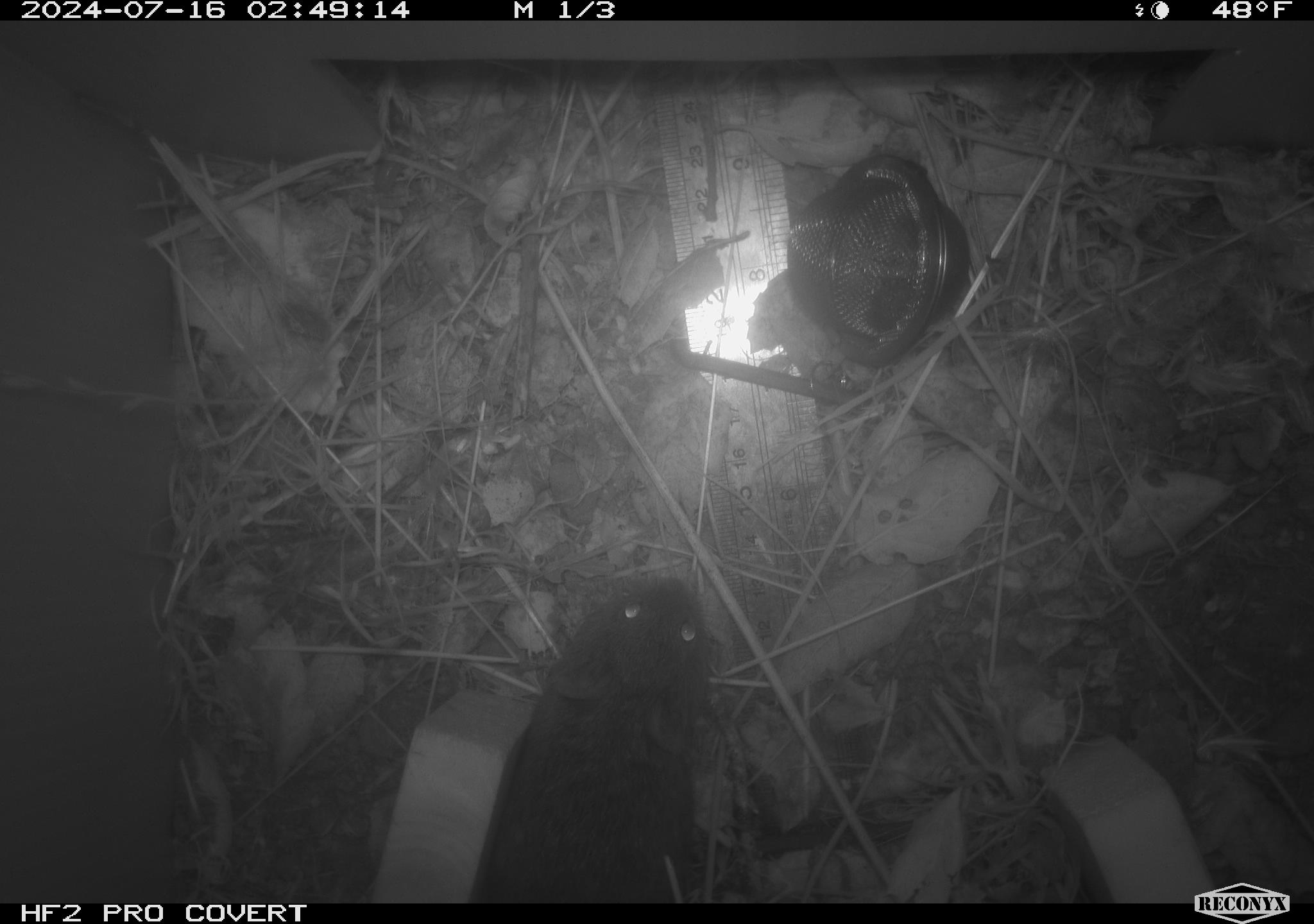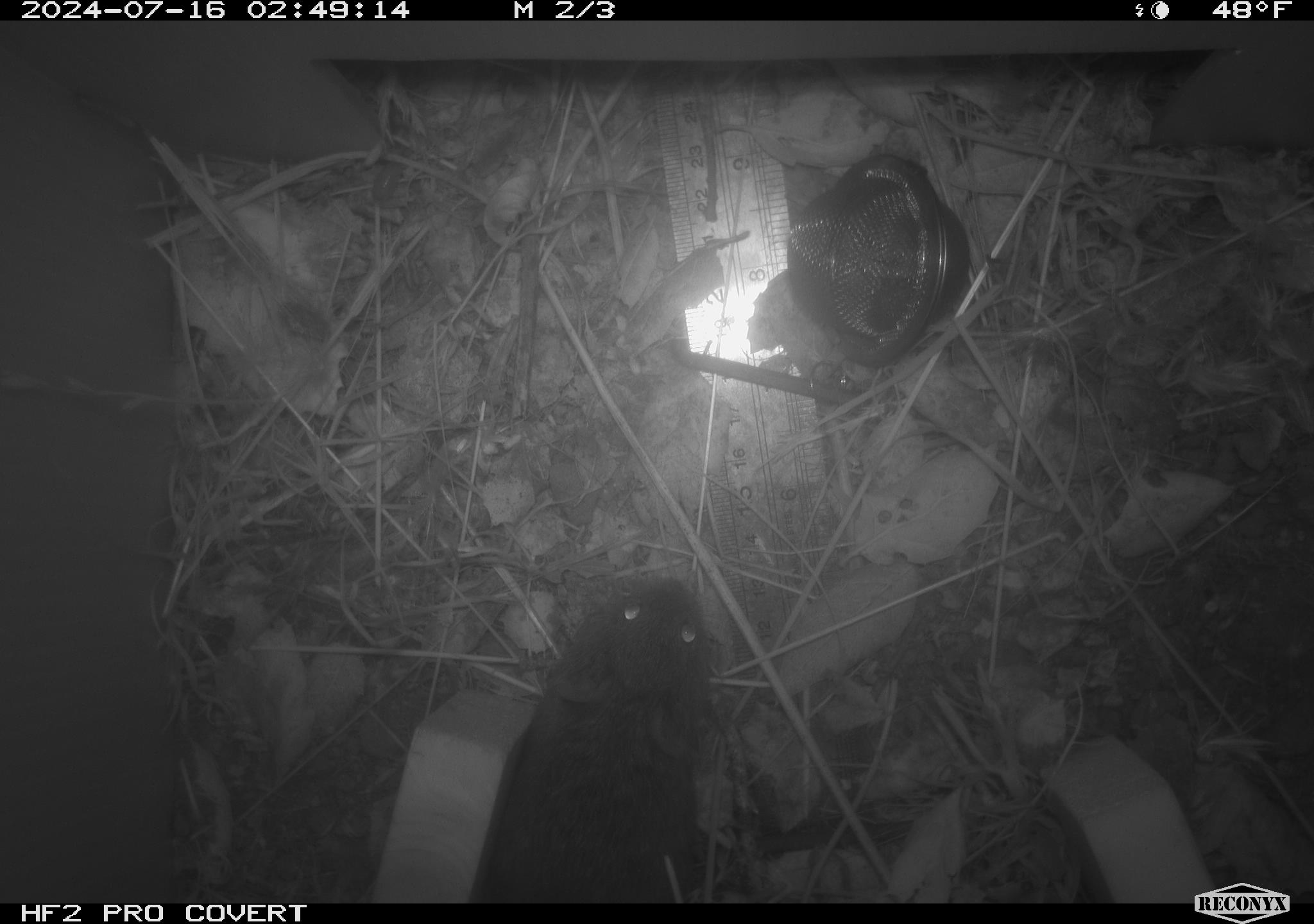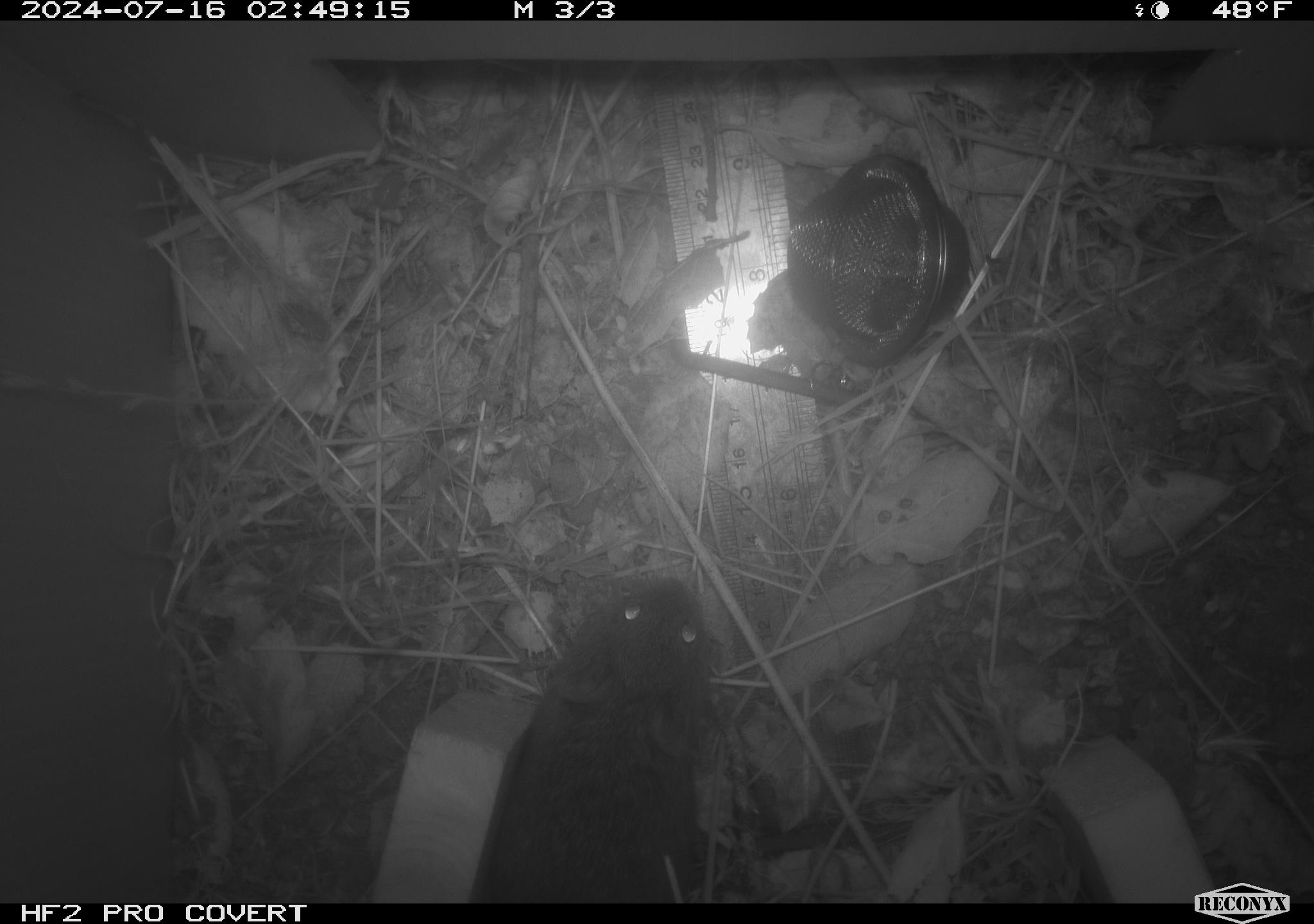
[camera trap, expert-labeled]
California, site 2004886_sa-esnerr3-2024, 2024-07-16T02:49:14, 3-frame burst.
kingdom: Animalia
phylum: Chordata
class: Mammalia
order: Rodentia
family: Cricetidae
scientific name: Cricetidae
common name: hamsters, voles, lemmings, and allies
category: cricetidae family